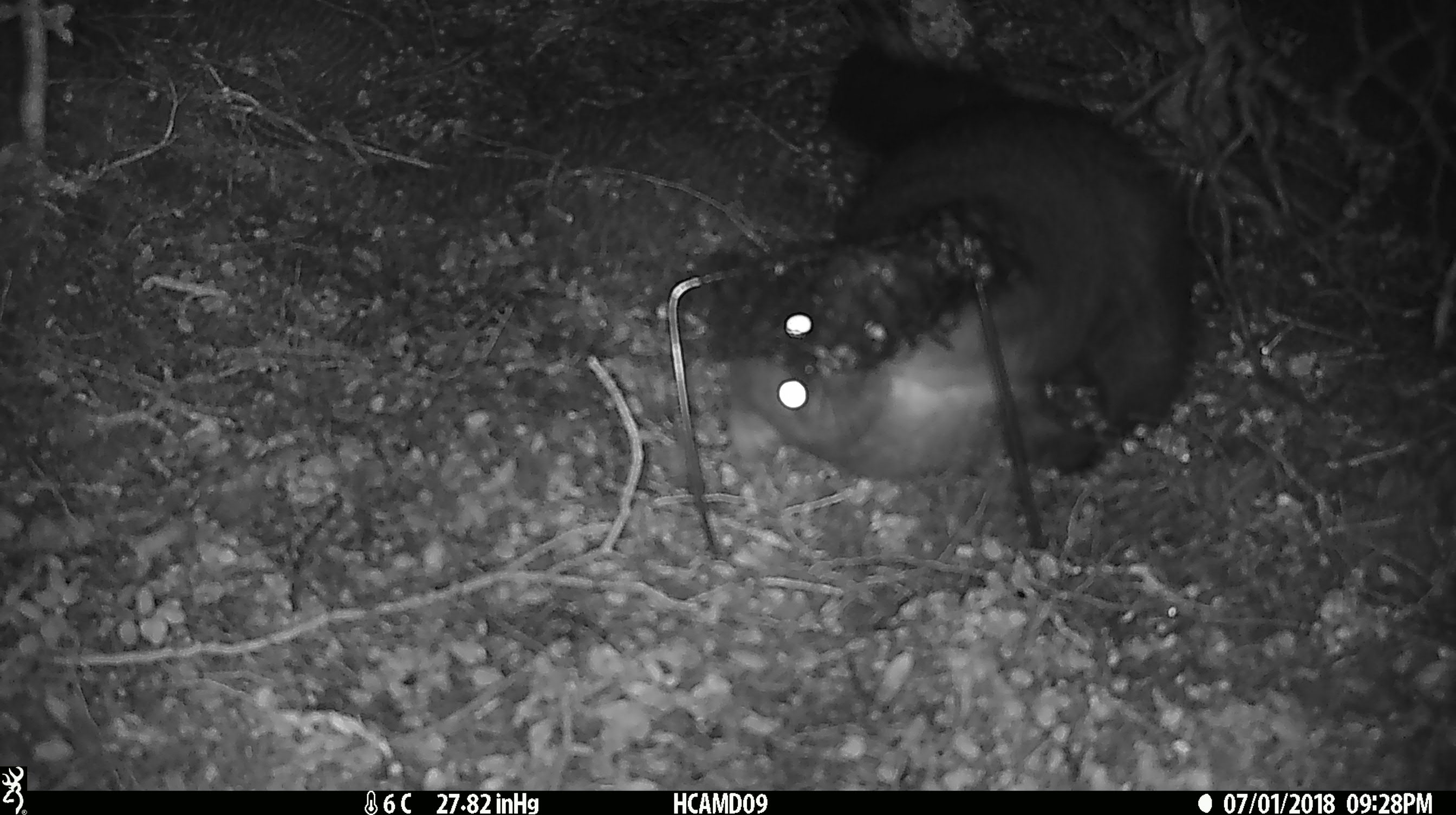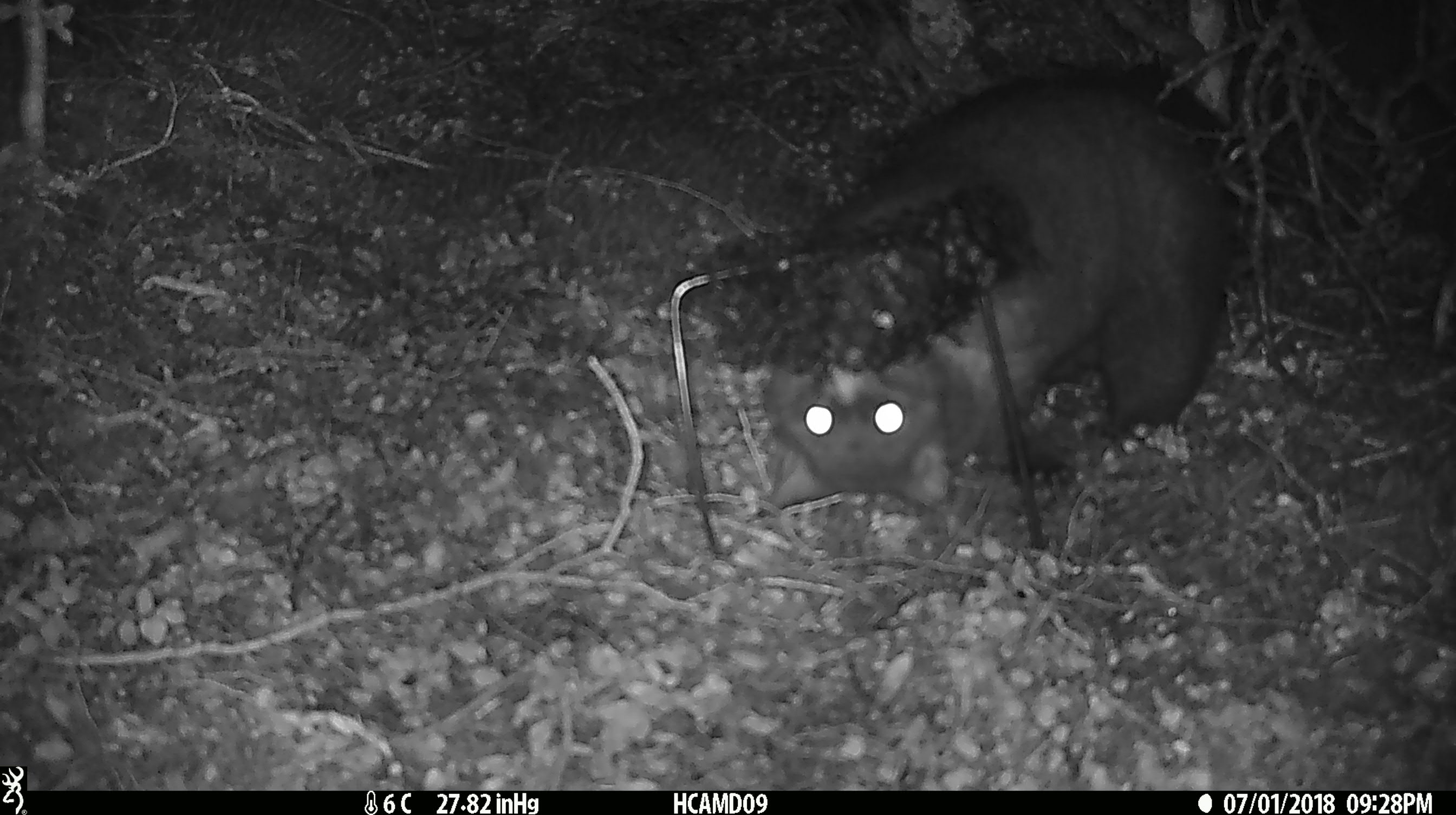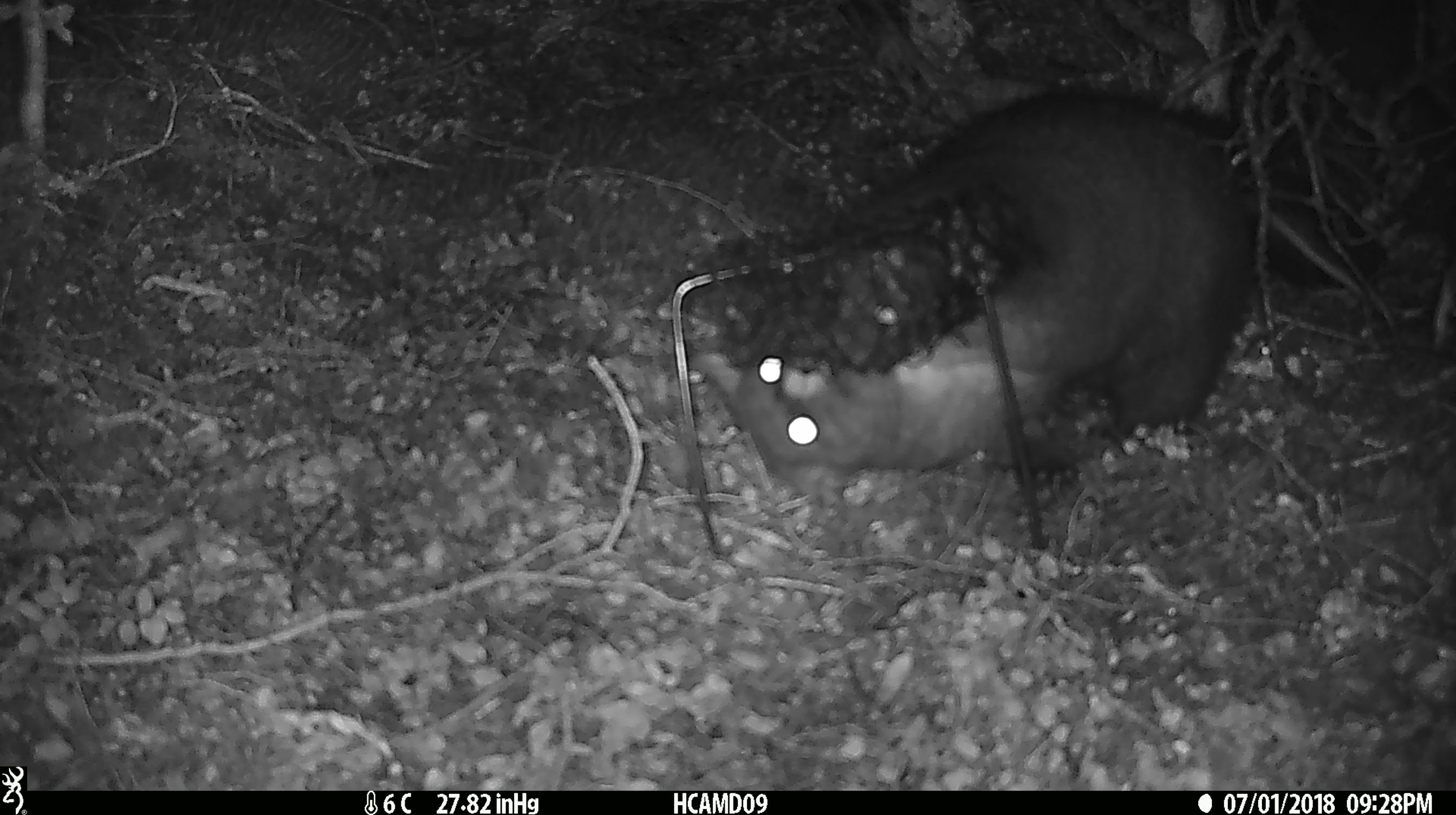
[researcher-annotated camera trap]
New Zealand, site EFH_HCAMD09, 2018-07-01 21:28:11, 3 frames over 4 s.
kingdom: Animalia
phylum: Chordata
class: Mammalia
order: Diprotodontia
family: Phalangeridae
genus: Trichosurus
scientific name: Trichosurus vulpecula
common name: common brushtail possum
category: possum